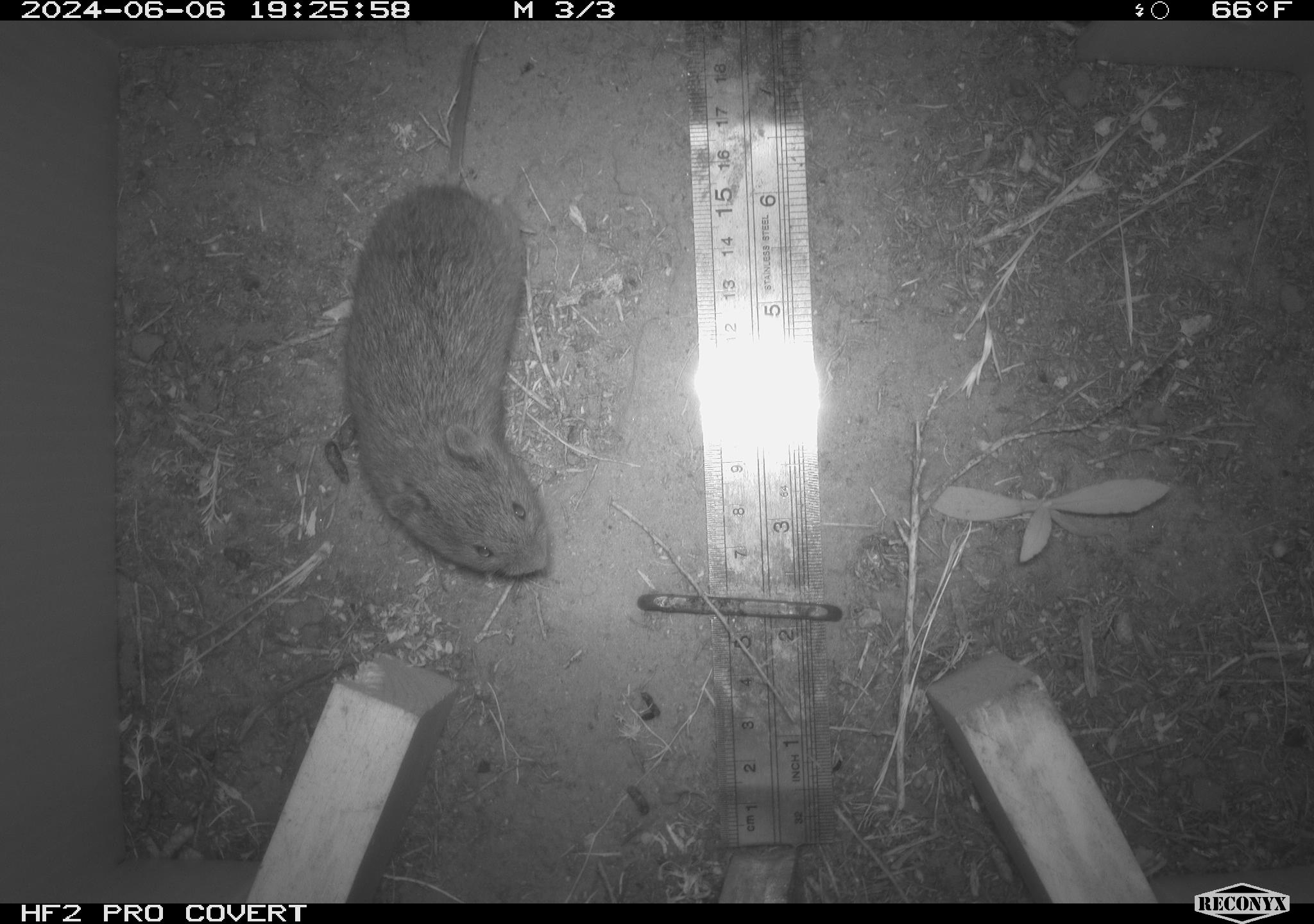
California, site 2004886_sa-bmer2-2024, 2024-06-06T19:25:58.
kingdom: Animalia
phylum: Chordata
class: Mammalia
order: Rodentia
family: Cricetidae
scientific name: Cricetidae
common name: hamsters, voles, lemmings, and allies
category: cricetidae family